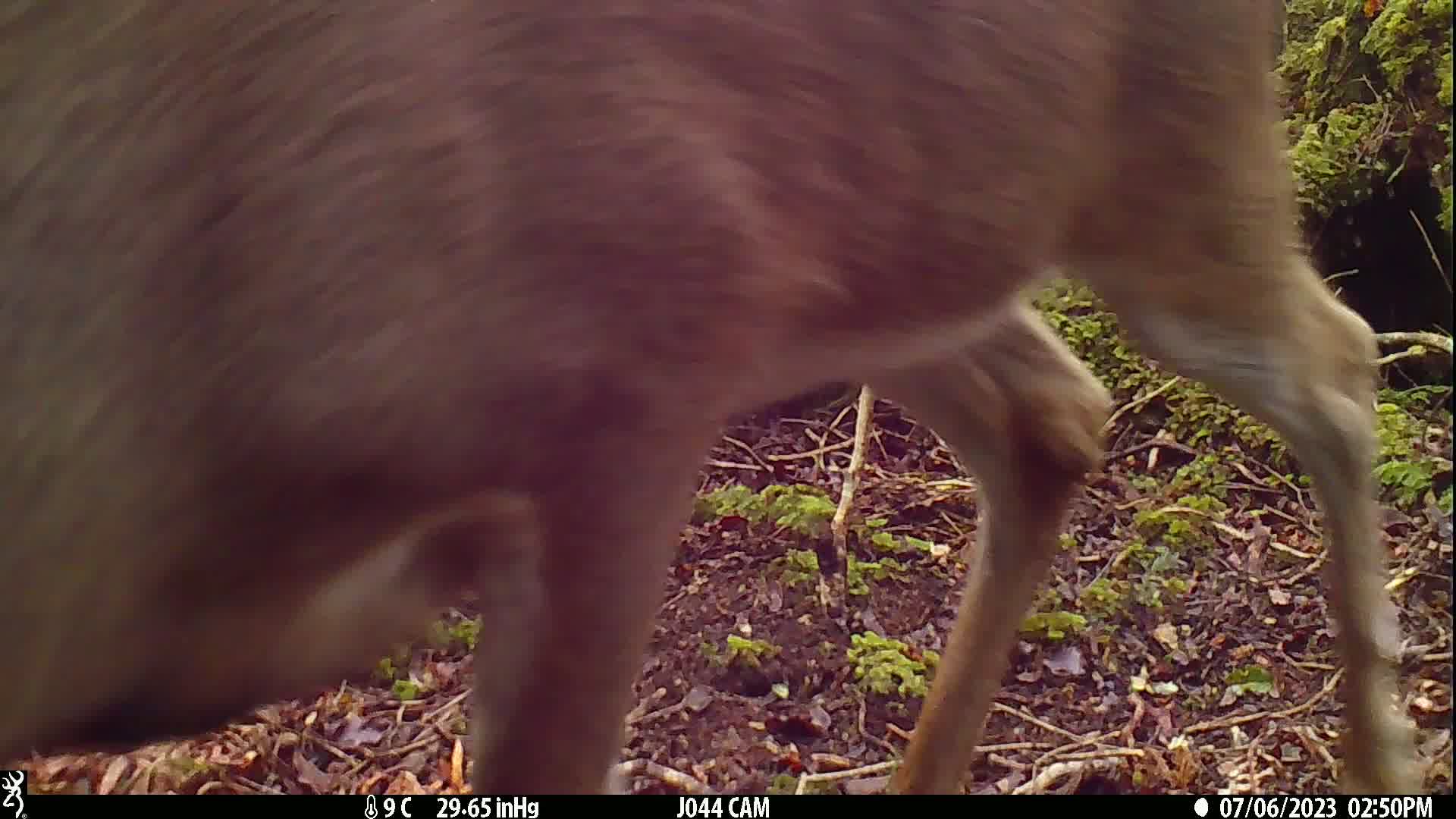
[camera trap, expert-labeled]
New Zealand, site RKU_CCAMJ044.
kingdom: Animalia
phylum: Chordata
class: Mammalia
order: Artiodactyla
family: Cervidae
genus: Odocoileus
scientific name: Odocoileus virginianus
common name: white-tailed deer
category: white tailed deer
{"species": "white tailed deer (white-tailed deer) (Odocoileus virginianus)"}